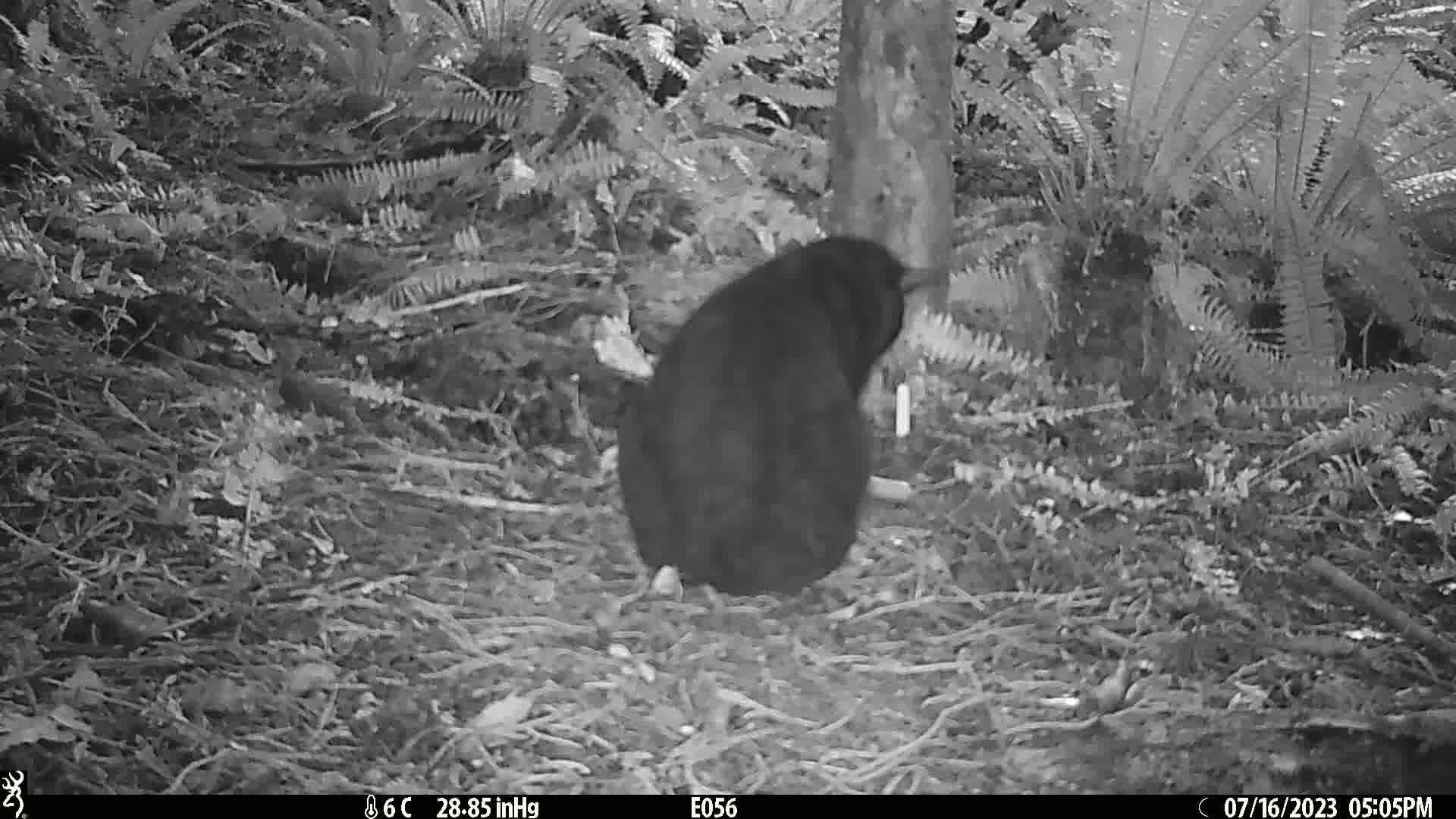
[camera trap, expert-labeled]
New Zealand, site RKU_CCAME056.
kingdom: Animalia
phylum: Chordata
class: Mammalia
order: Carnivora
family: Felidae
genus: Felis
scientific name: Felis catus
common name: domestic cat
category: cat